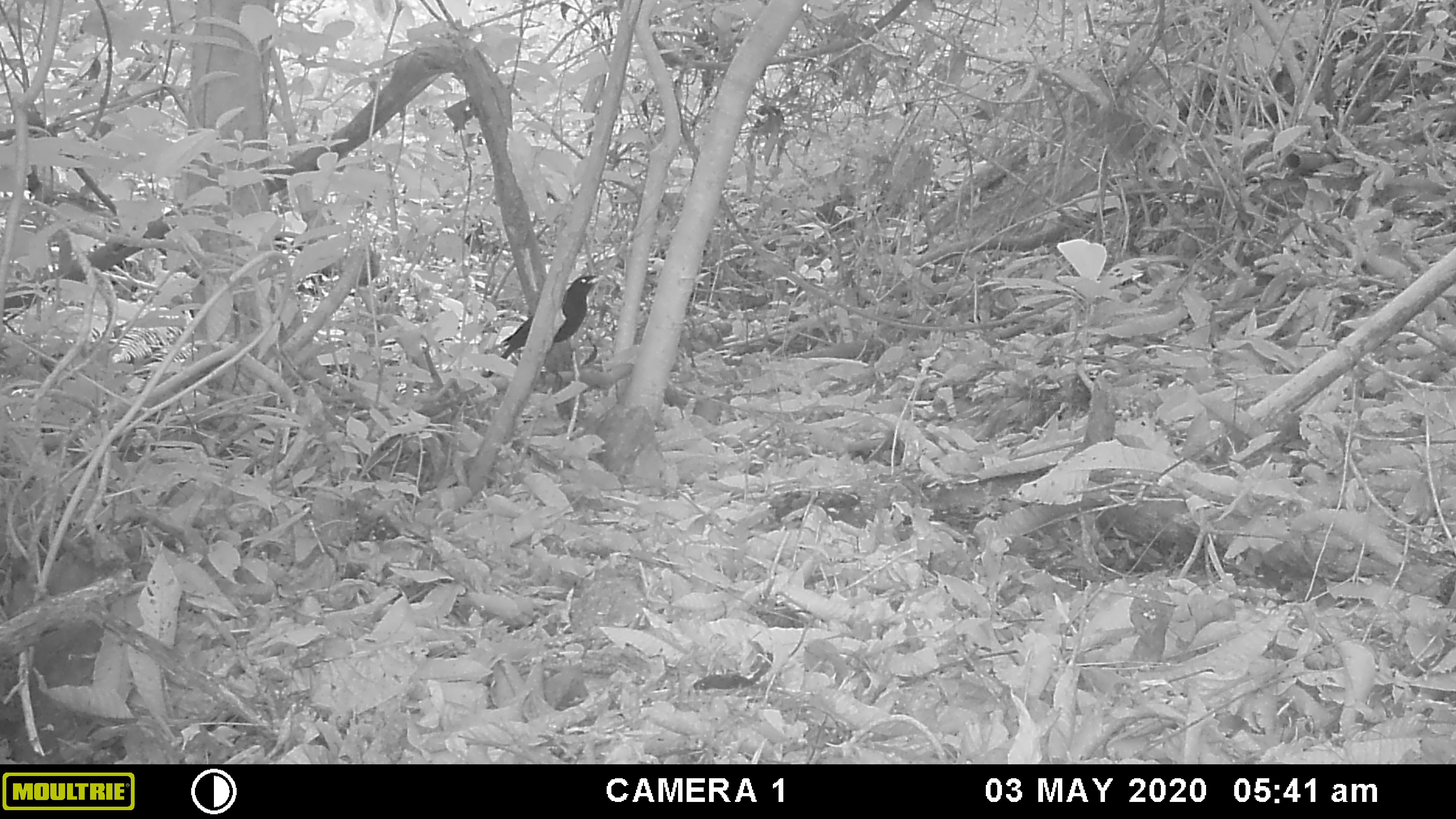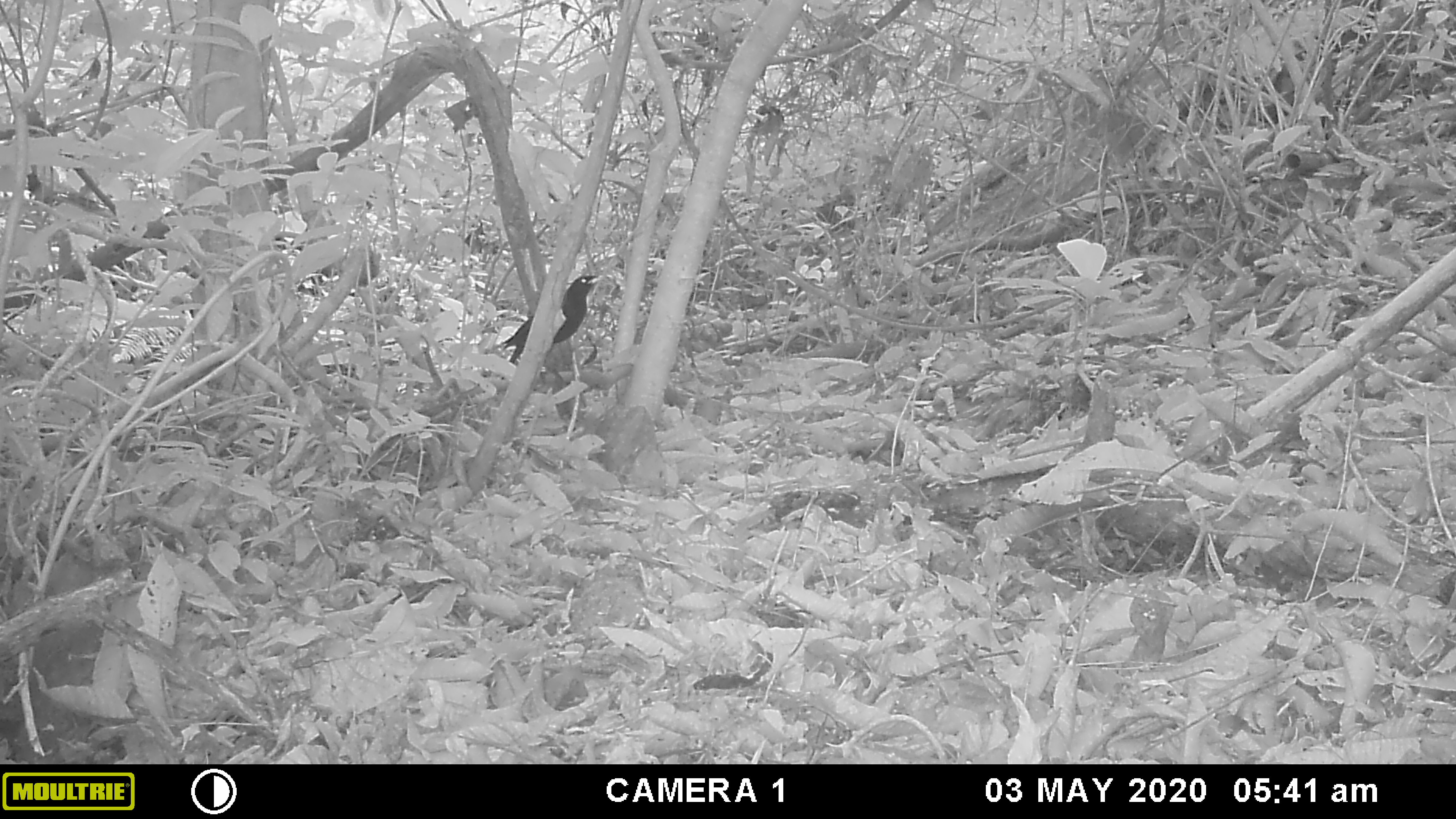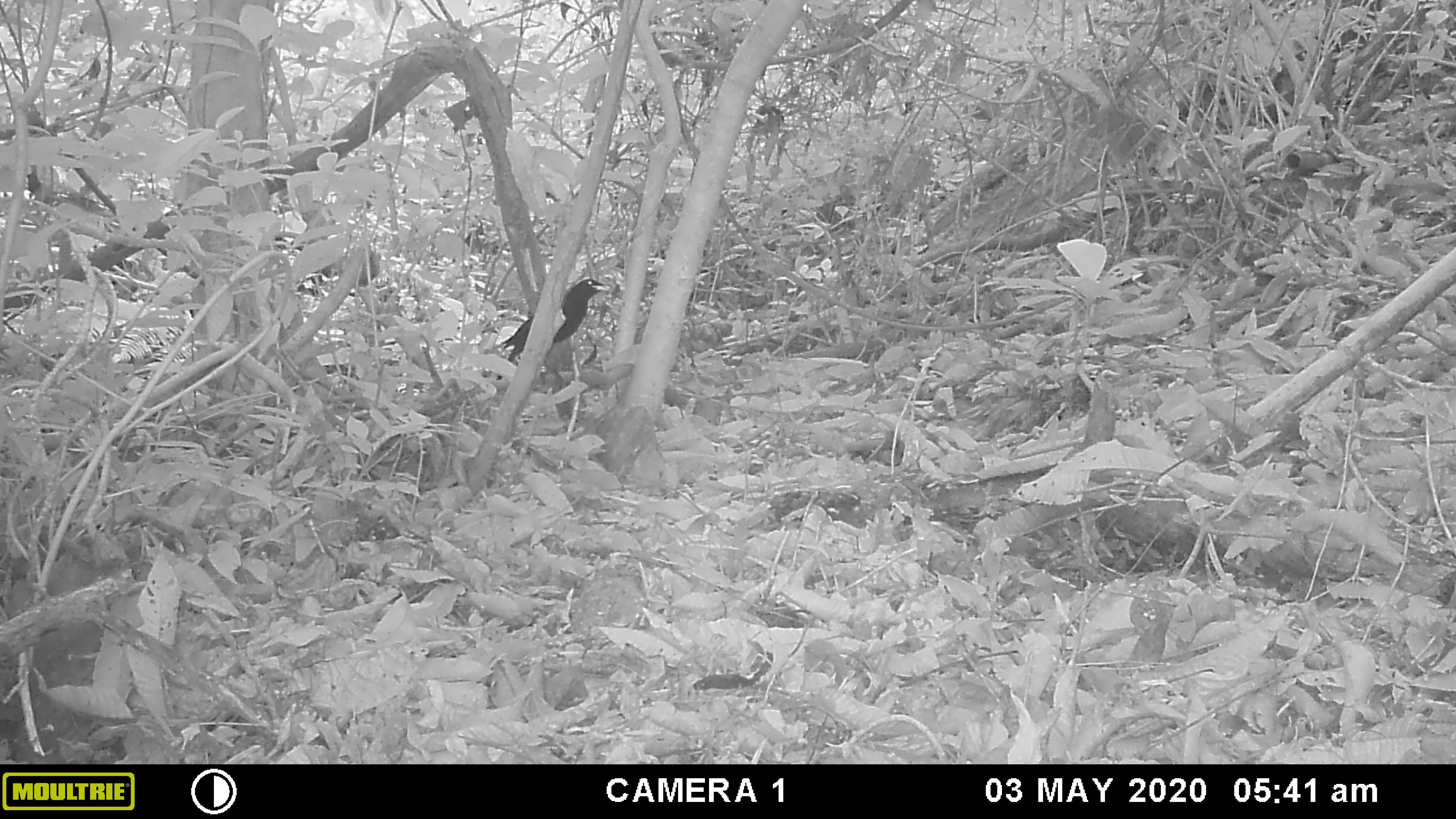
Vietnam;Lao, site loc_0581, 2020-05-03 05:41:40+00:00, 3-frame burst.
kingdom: Animalia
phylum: Chordata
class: Aves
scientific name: Aves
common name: bird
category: unidentified bird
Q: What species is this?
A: Unidentified bird (bird) (Aves).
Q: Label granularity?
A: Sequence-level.